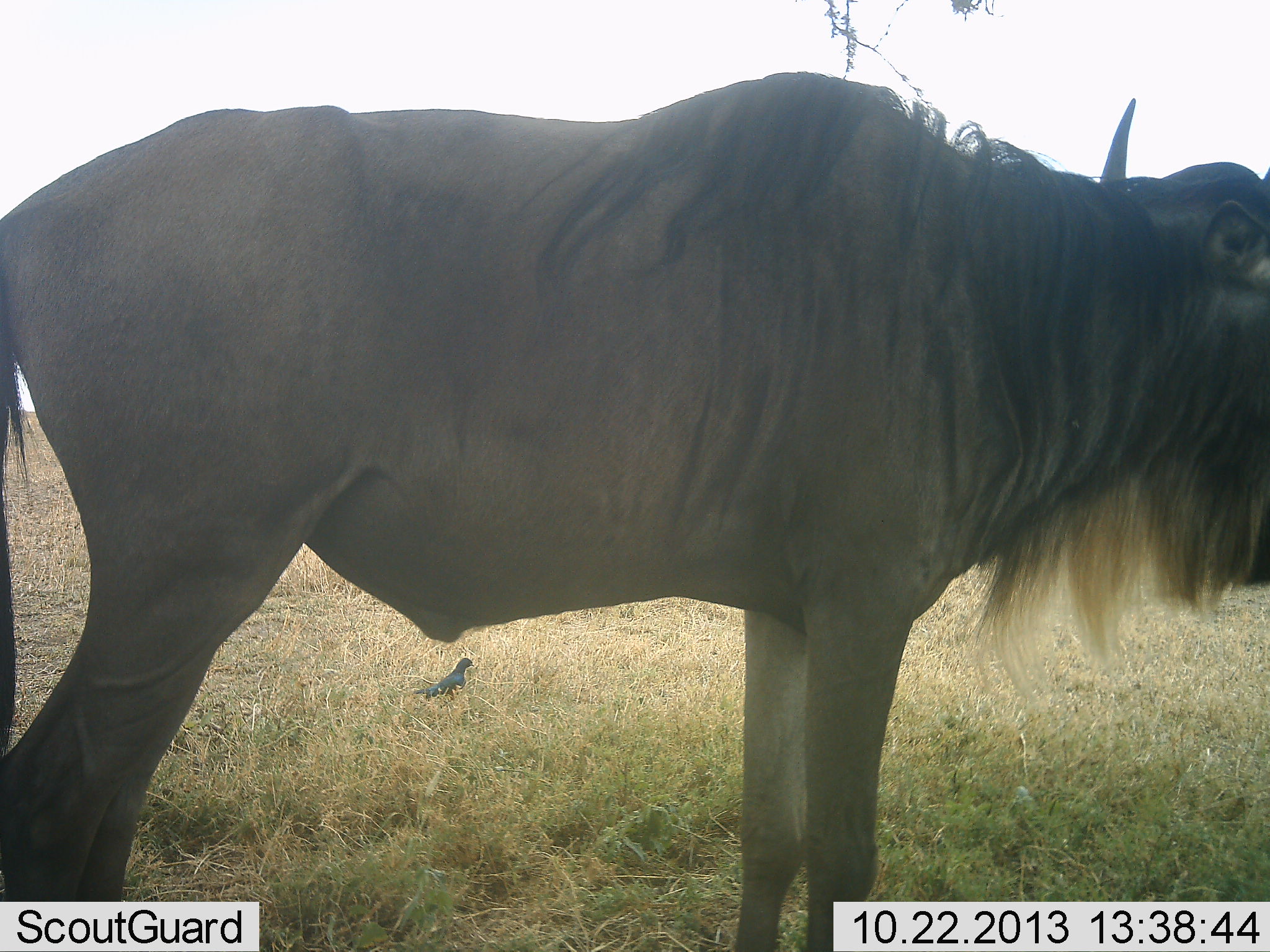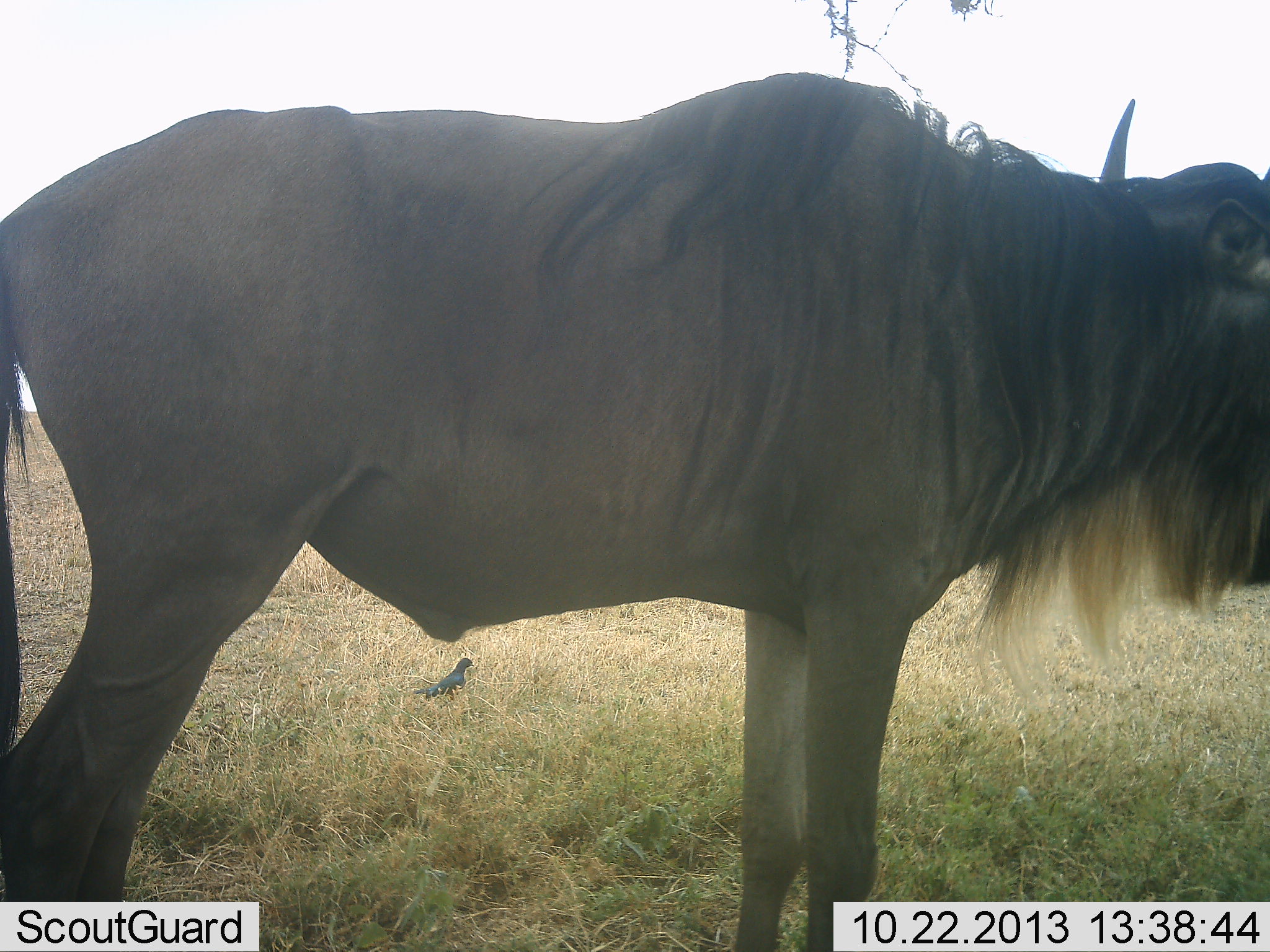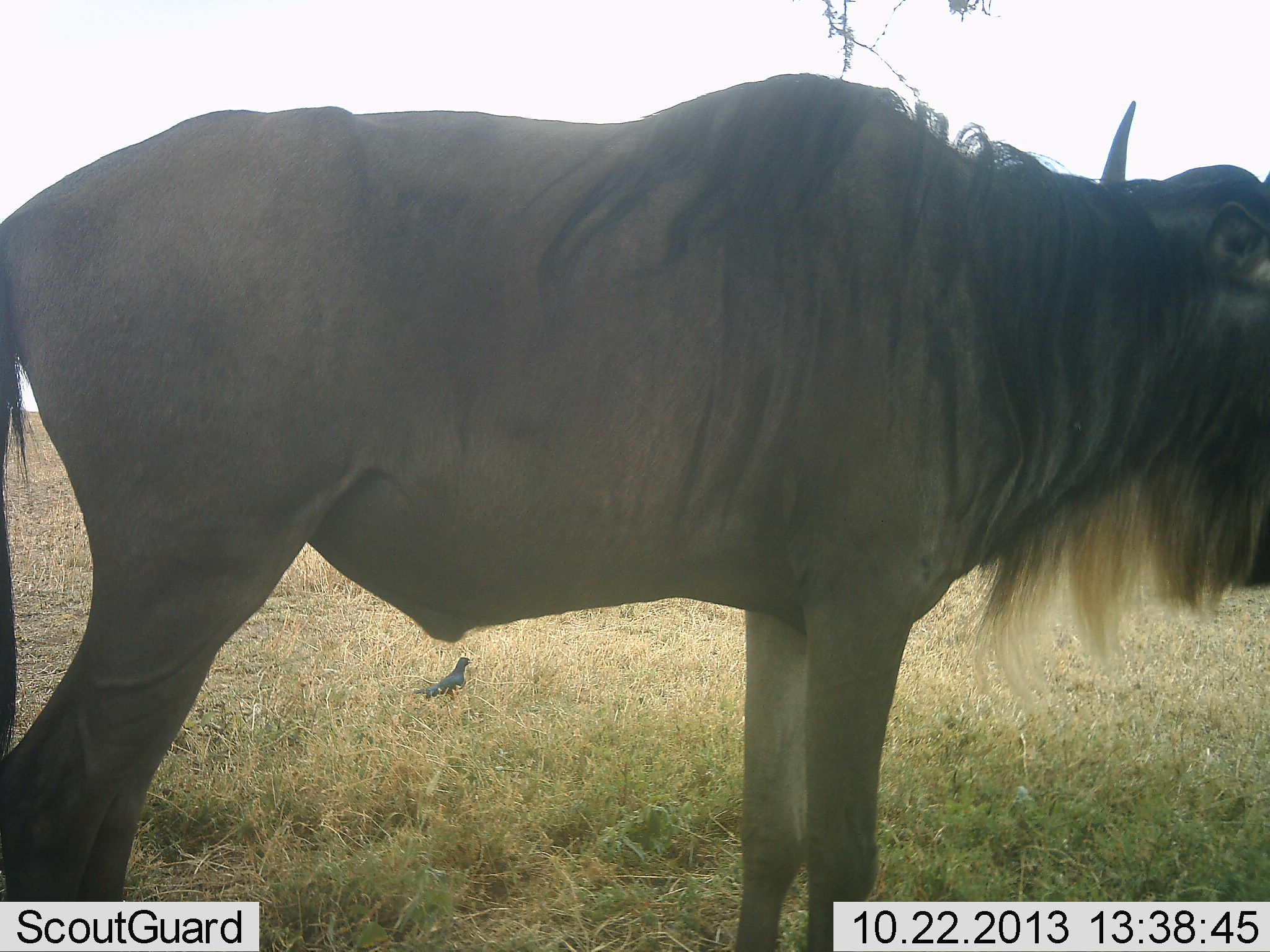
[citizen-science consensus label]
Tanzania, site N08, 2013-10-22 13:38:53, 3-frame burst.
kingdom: Animalia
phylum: Chordata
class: Aves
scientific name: Aves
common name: bird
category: otherbird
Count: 1.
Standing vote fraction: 100%.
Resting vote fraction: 7%.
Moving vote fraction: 0%.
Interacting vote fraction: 0%.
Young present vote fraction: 0%.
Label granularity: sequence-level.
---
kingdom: Animalia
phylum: Chordata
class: Mammalia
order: Artiodactyla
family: Bovidae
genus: Connochaetes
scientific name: Connochaetes taurinus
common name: blue wildebeest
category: wildebeest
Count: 1.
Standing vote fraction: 100%.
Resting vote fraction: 0%.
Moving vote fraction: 0%.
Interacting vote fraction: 0%.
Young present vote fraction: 0%.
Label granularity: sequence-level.